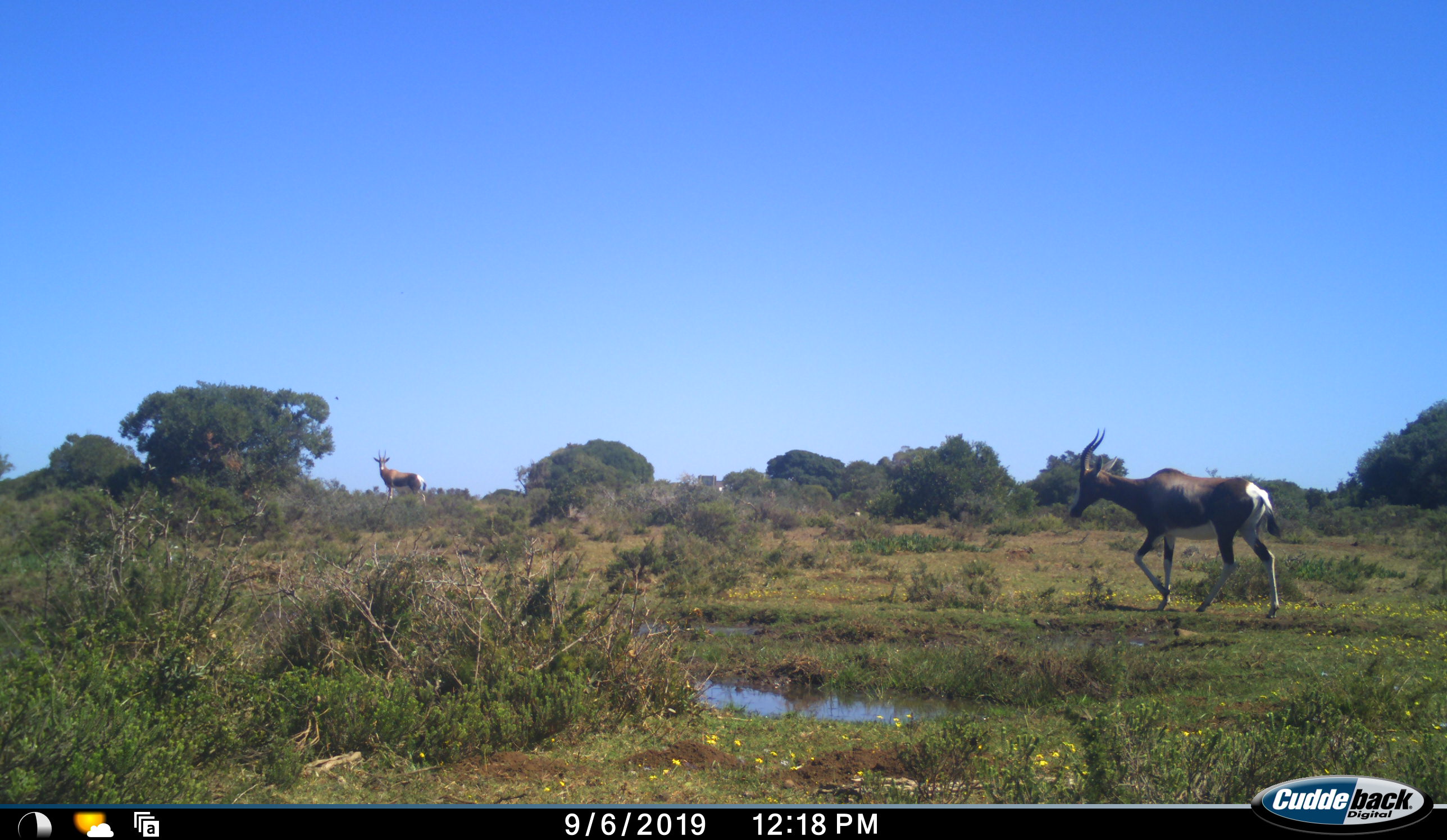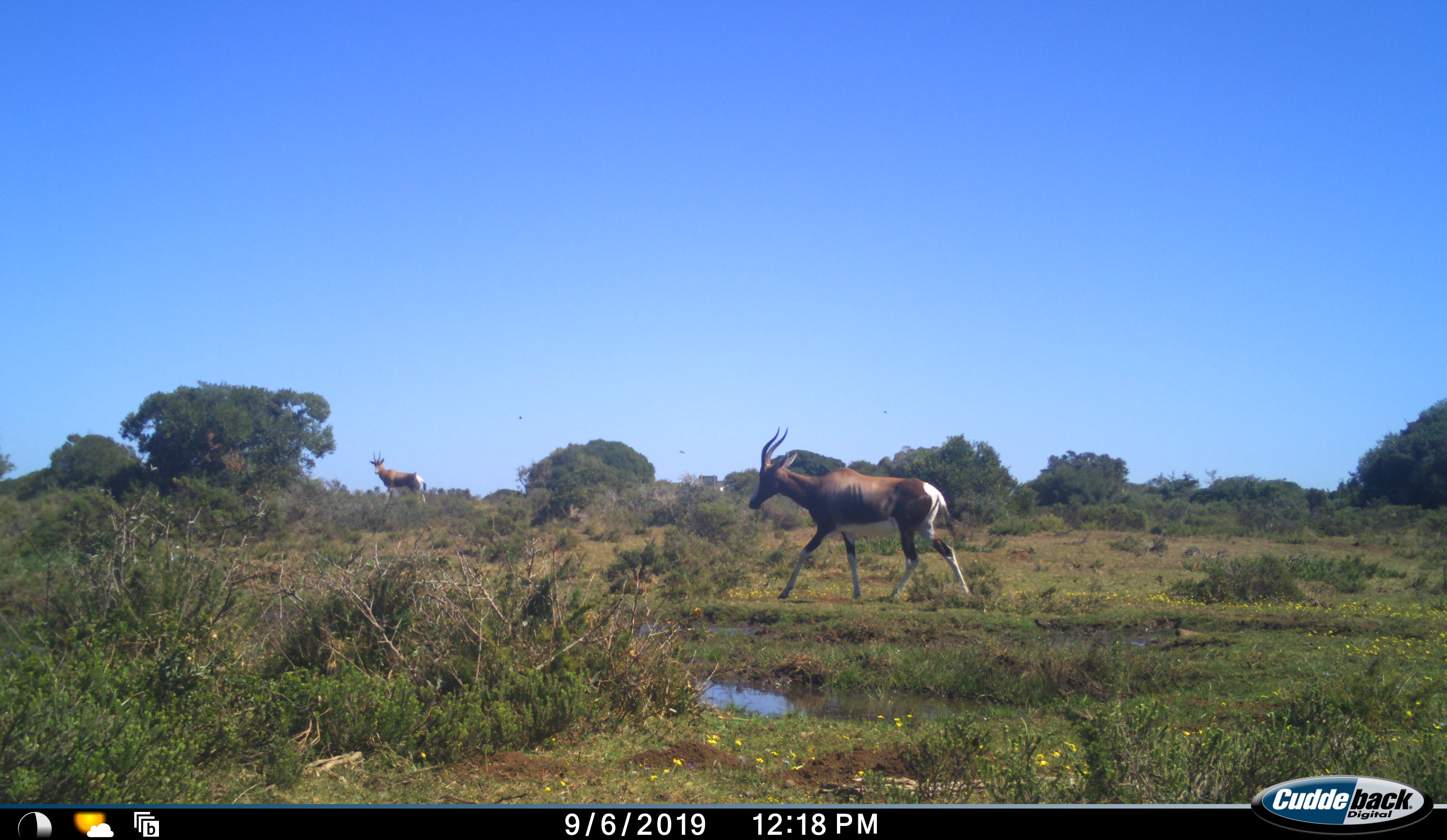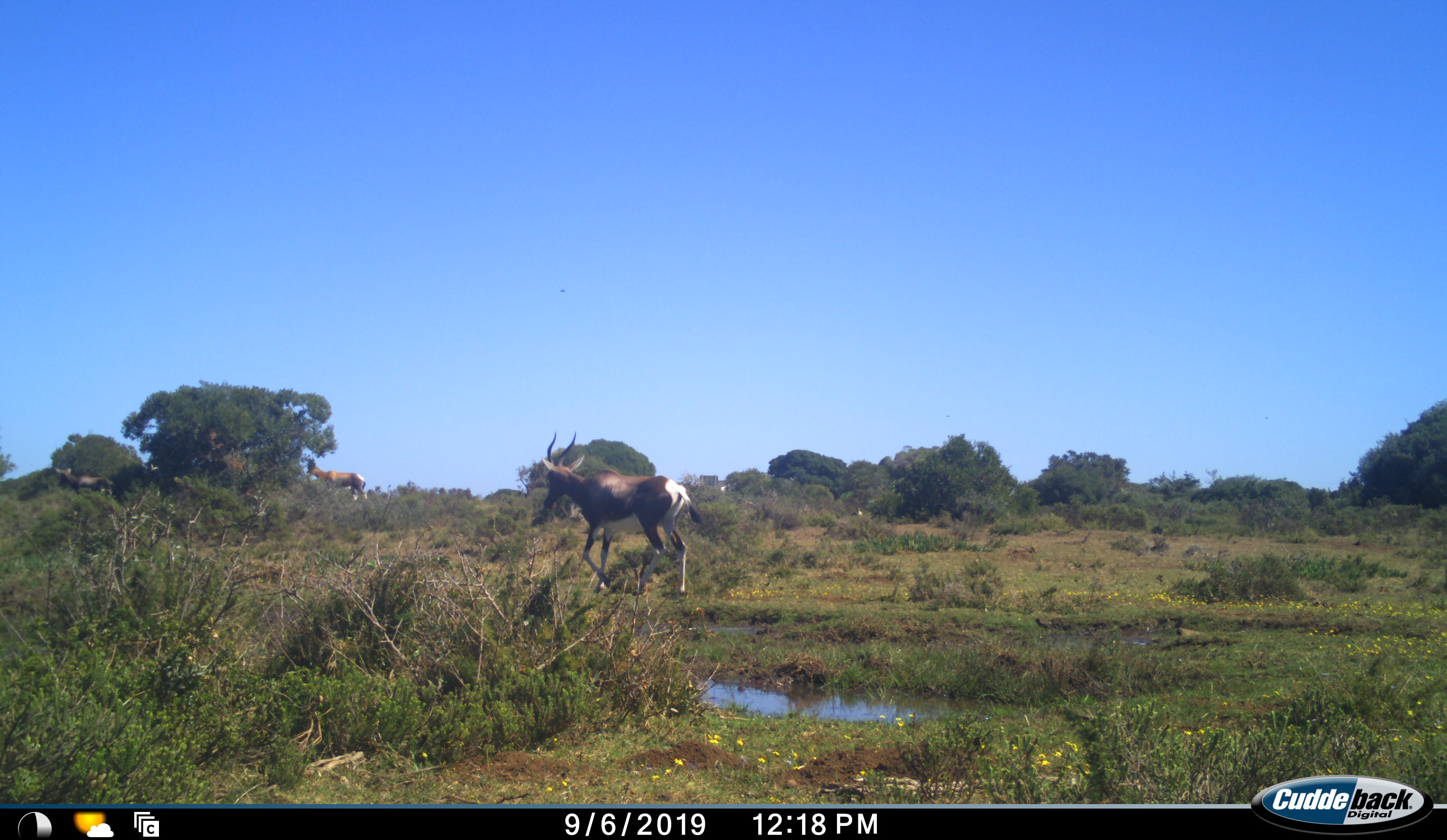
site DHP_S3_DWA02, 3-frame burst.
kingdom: Animalia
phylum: Chordata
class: Mammalia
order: Artiodactyla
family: Bovidae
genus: Damaliscus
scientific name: Damaliscus pygargus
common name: bontebok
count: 3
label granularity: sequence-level